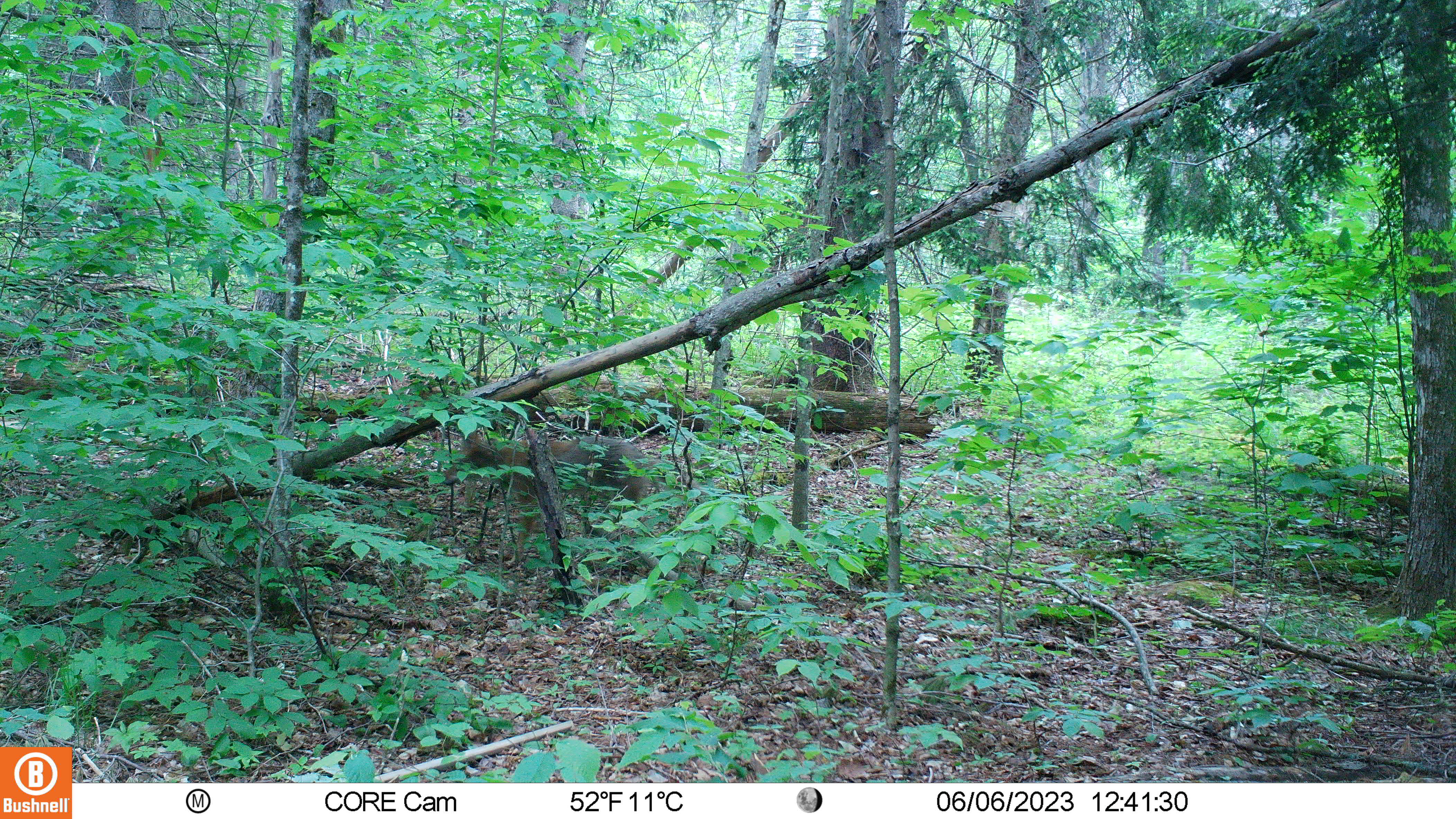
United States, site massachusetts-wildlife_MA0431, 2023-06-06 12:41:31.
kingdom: Animalia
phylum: Chordata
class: Mammalia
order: Carnivora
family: Canidae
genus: Canis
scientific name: Canis latrans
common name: coyote